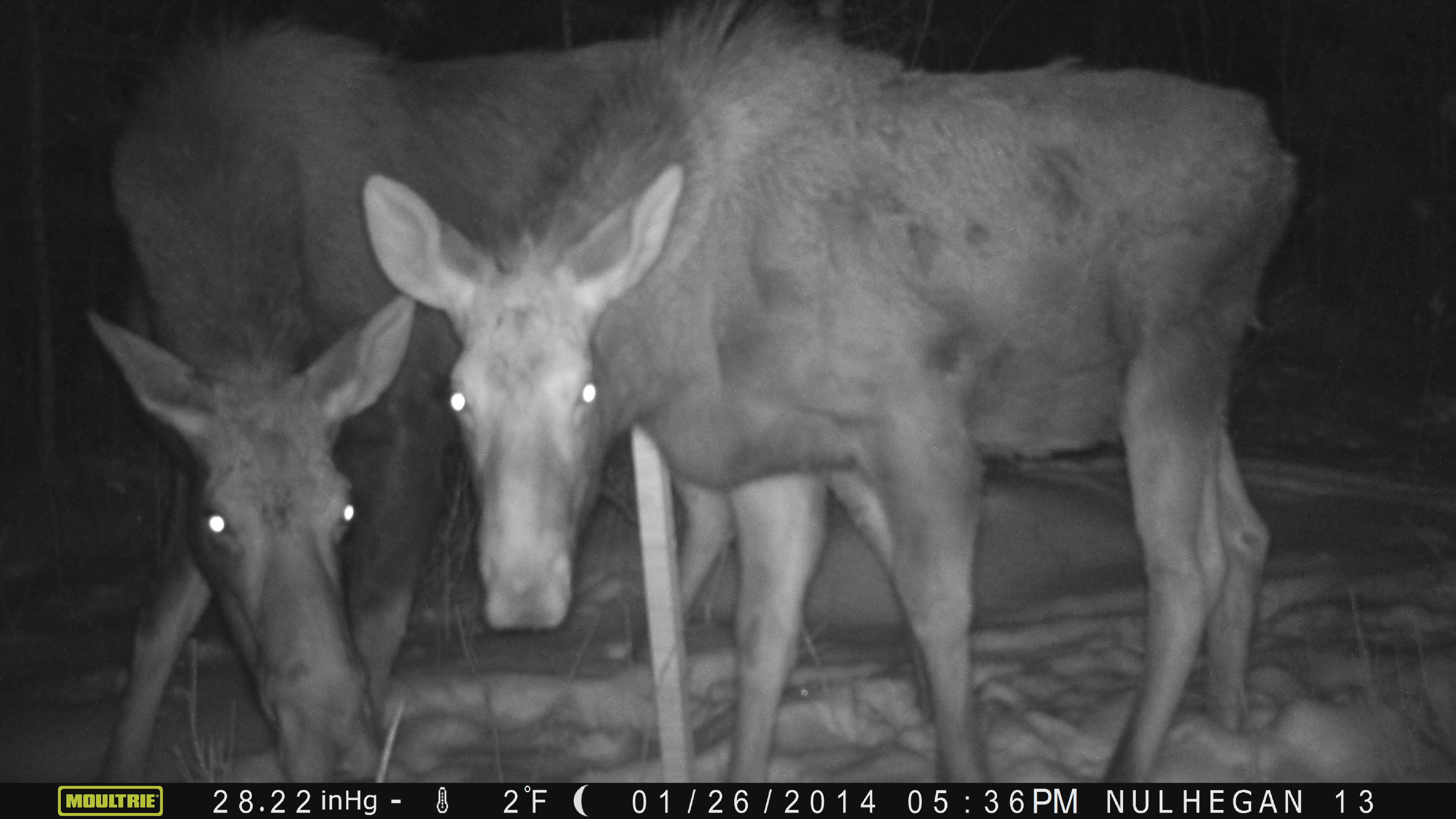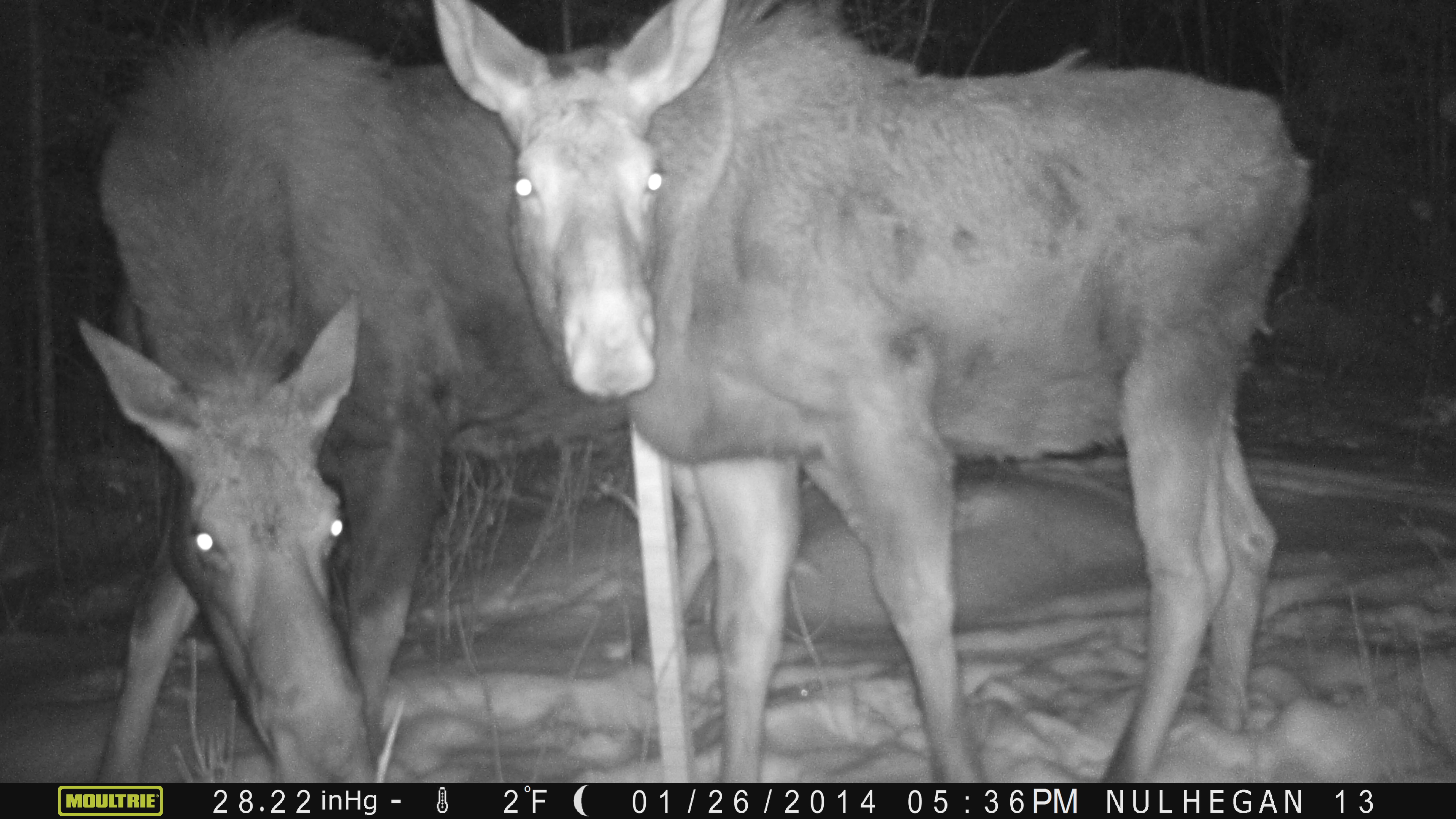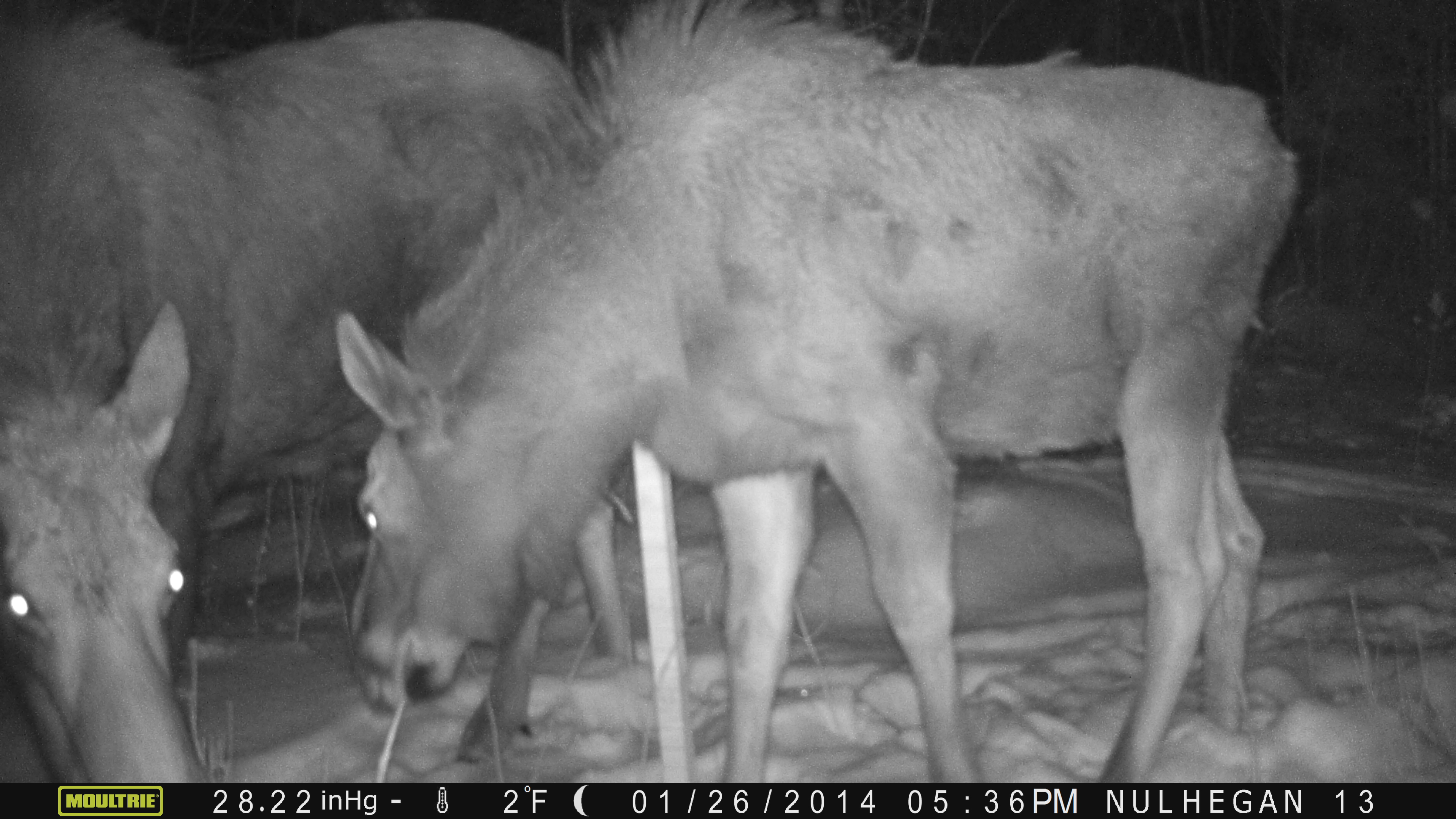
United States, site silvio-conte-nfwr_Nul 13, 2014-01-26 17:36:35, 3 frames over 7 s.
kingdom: Animalia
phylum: Chordata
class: Mammalia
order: Artiodactyla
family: Cervidae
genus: Alces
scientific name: Alces alces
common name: moose